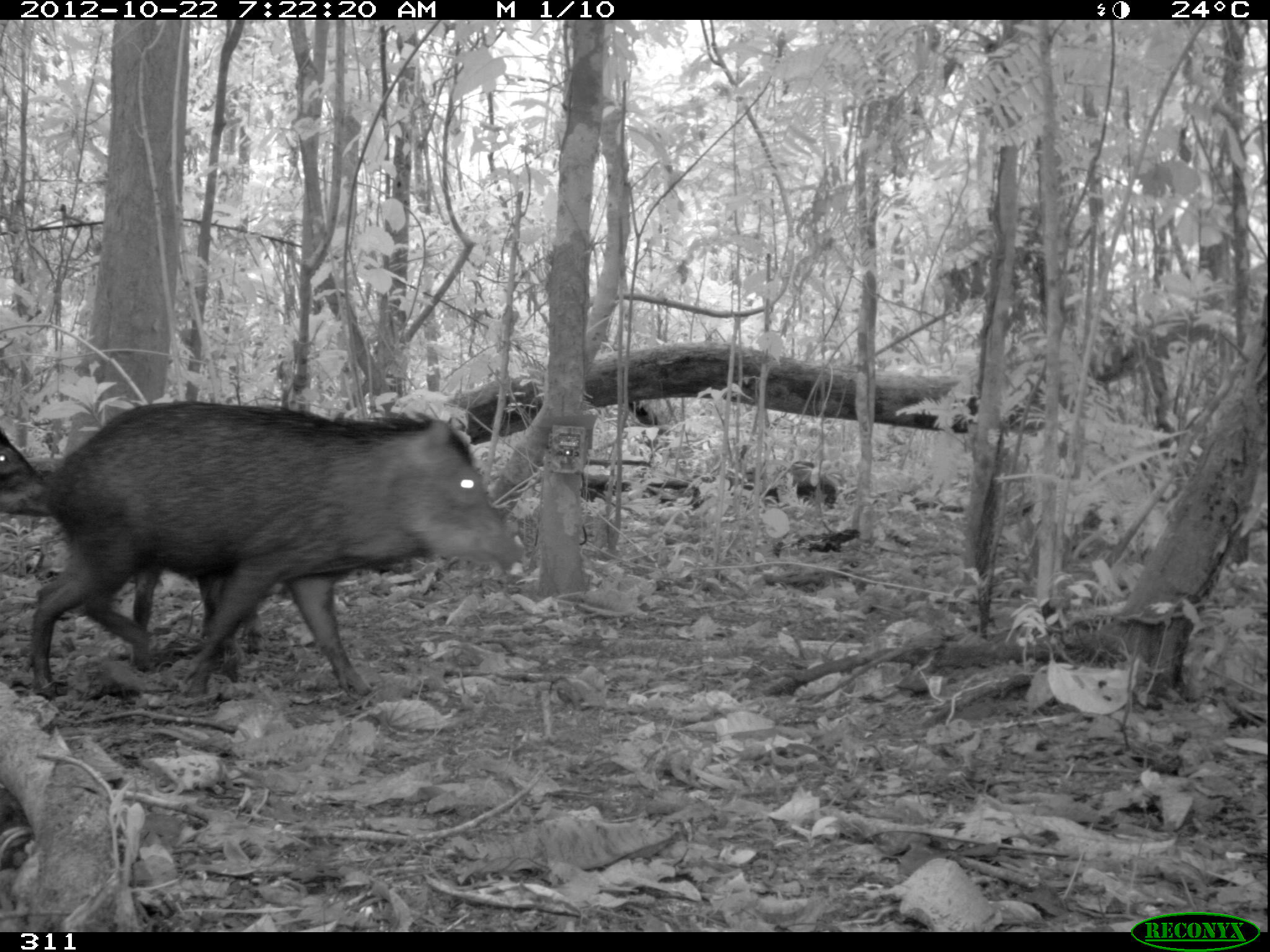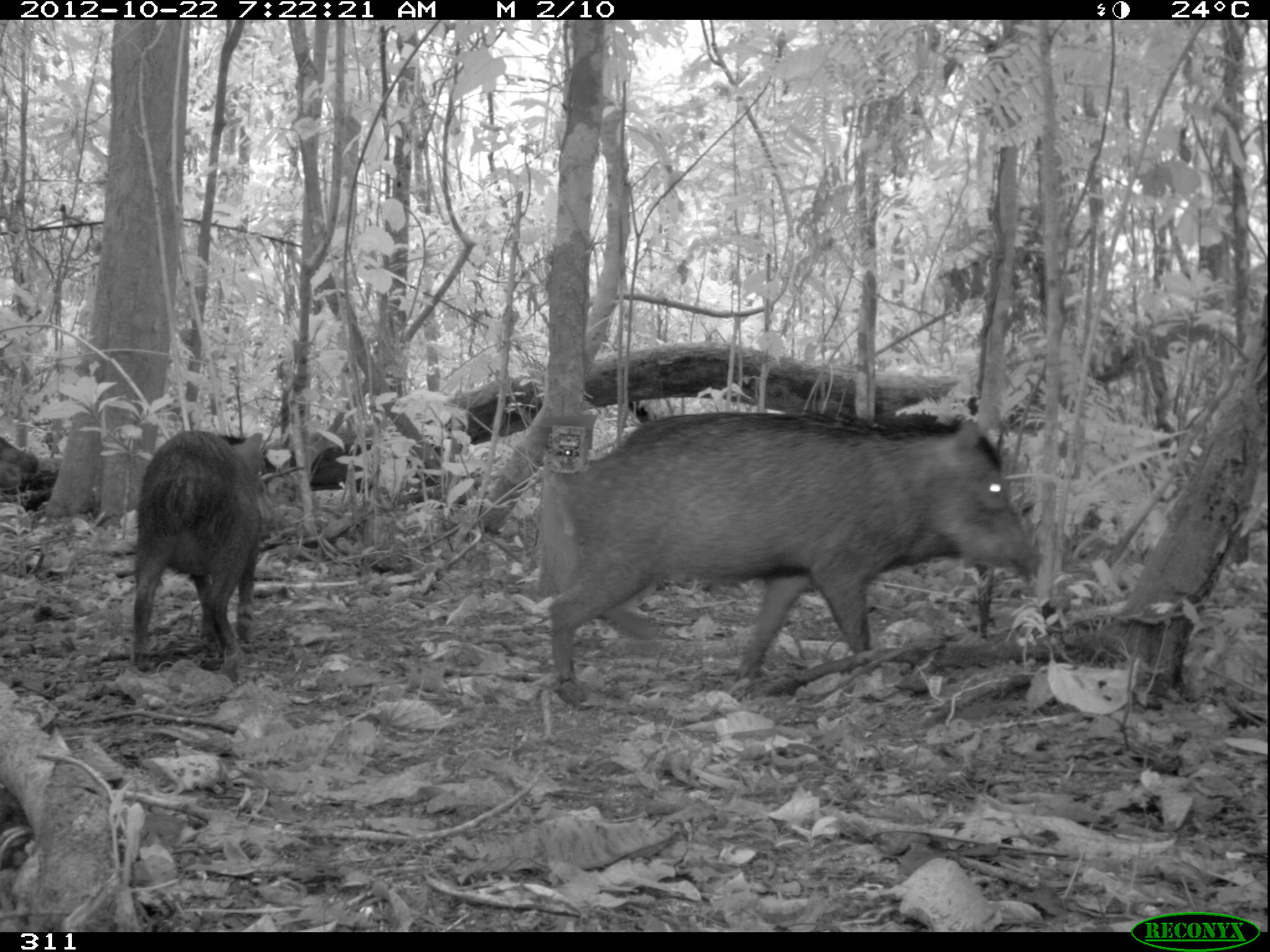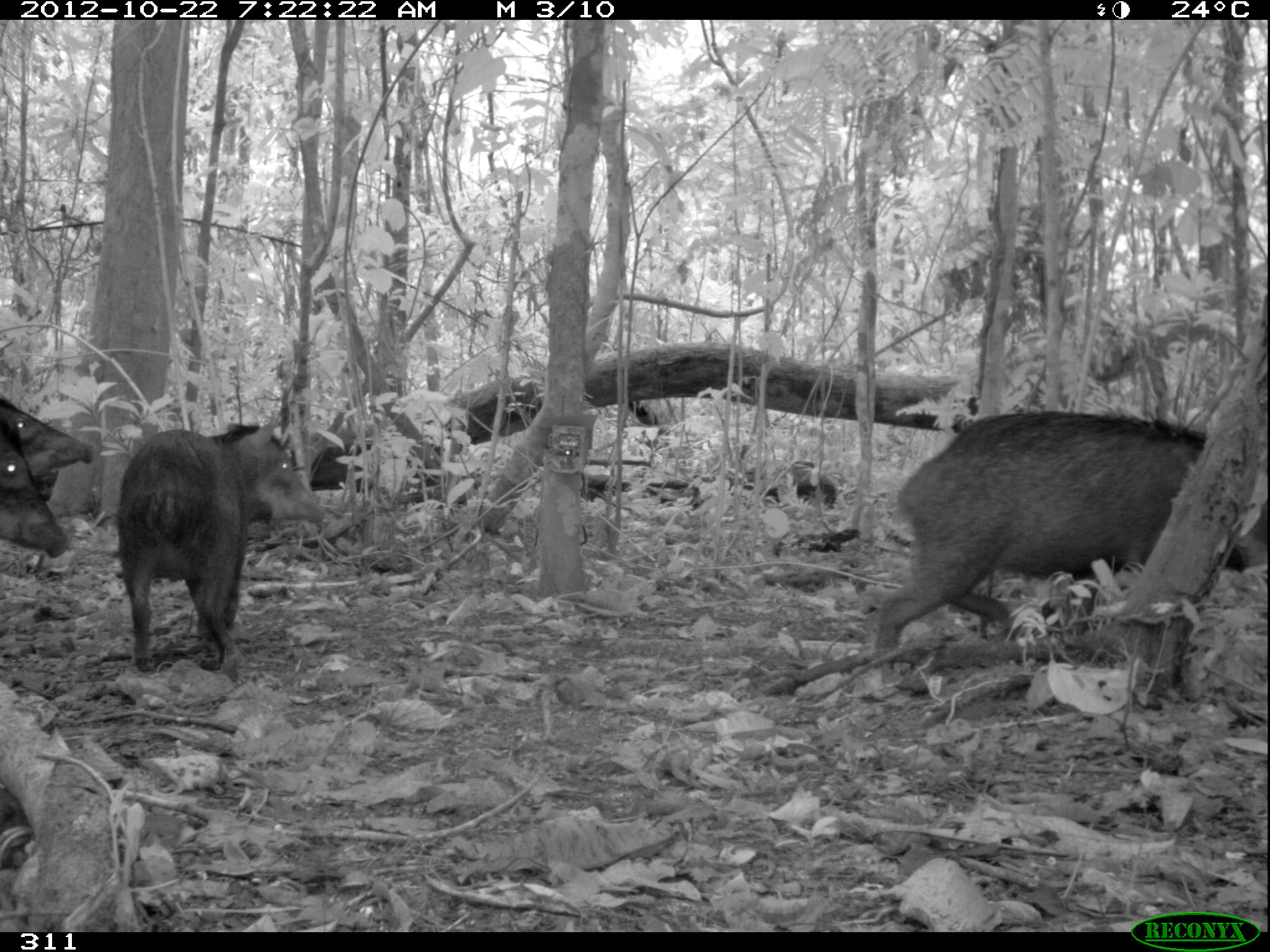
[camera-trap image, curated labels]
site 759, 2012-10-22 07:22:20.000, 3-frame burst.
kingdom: Animalia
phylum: Chordata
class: Mammalia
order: Artiodactyla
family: Tayassuidae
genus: Tayassu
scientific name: Tayassu pecari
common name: white-lipped peccary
Tayassu pecari (white-lipped peccary).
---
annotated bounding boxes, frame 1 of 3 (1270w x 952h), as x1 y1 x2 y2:
tayassu pecari: 24 400 524 700; 0 430 50 516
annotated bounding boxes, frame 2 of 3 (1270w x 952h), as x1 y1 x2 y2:
tayassu pecari: 544 409 1046 704; 130 427 267 674; 0 436 39 474; 0 459 22 487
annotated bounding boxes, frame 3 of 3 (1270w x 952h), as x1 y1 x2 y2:
tayassu pecari: 873 409 1245 686; 115 416 327 674; 0 421 71 558; 0 400 93 476